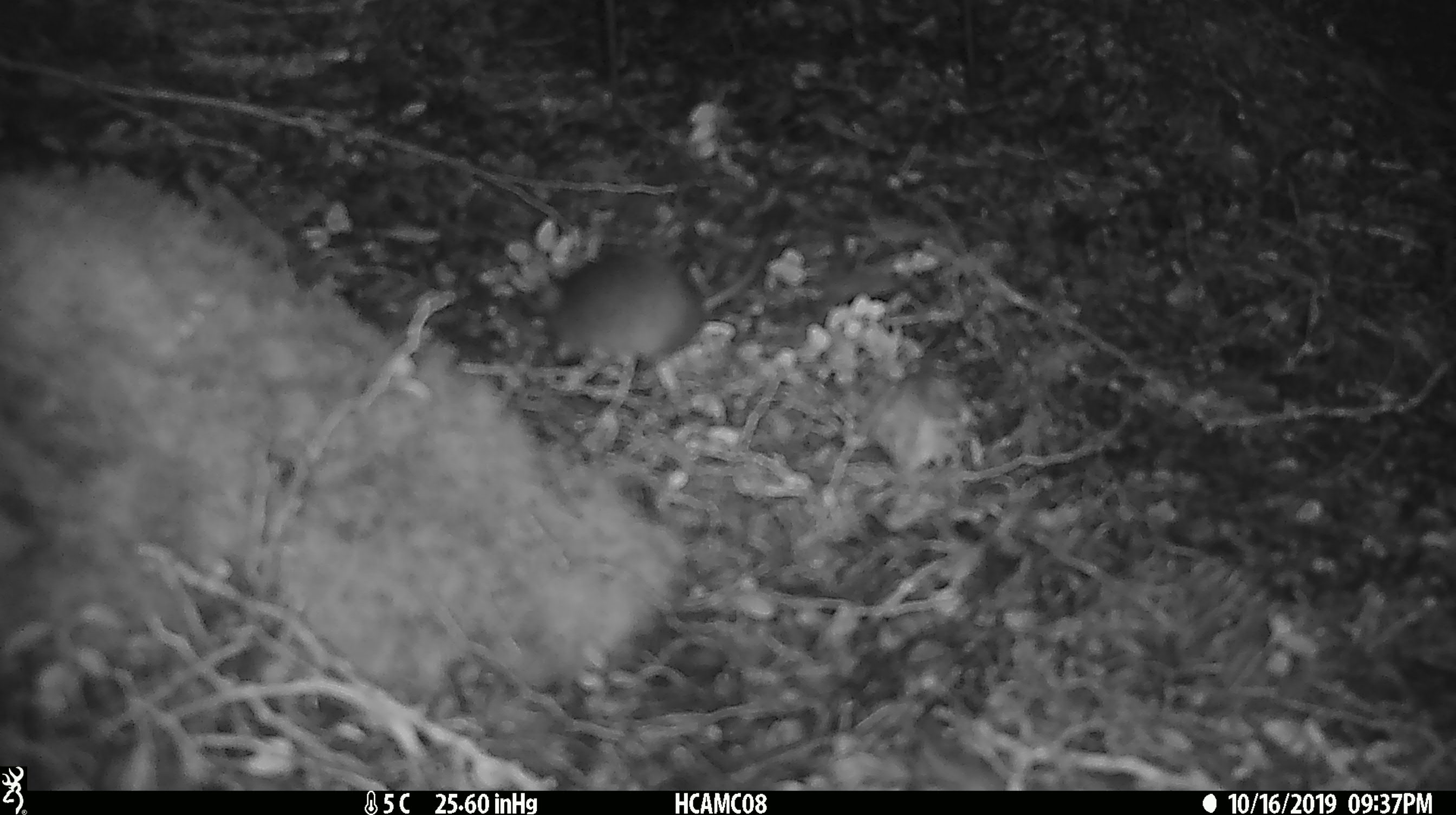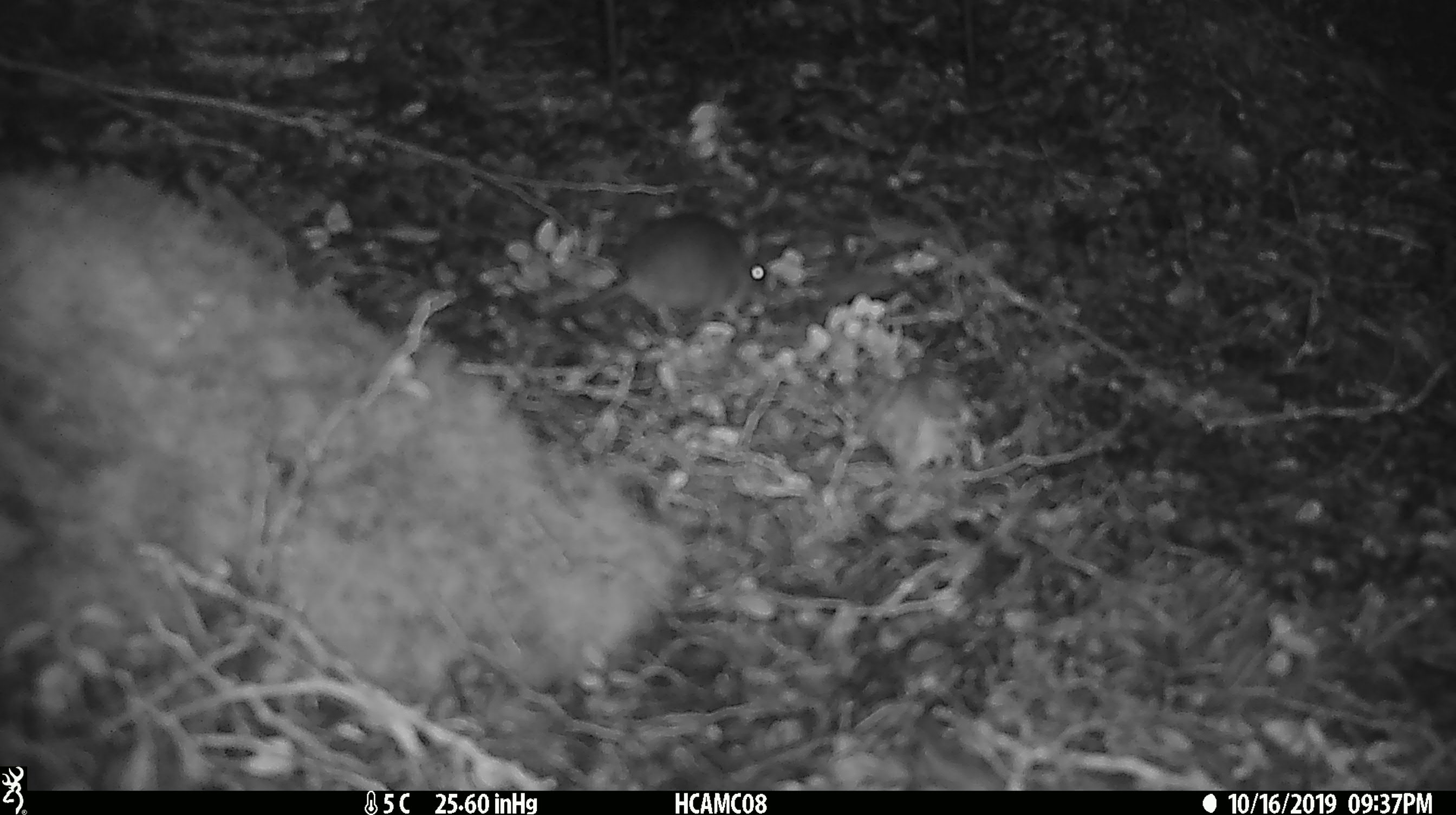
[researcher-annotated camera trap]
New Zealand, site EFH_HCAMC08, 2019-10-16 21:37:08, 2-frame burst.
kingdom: Animalia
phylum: Chordata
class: Mammalia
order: Rodentia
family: Muridae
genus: Mus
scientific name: Mus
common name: mouse